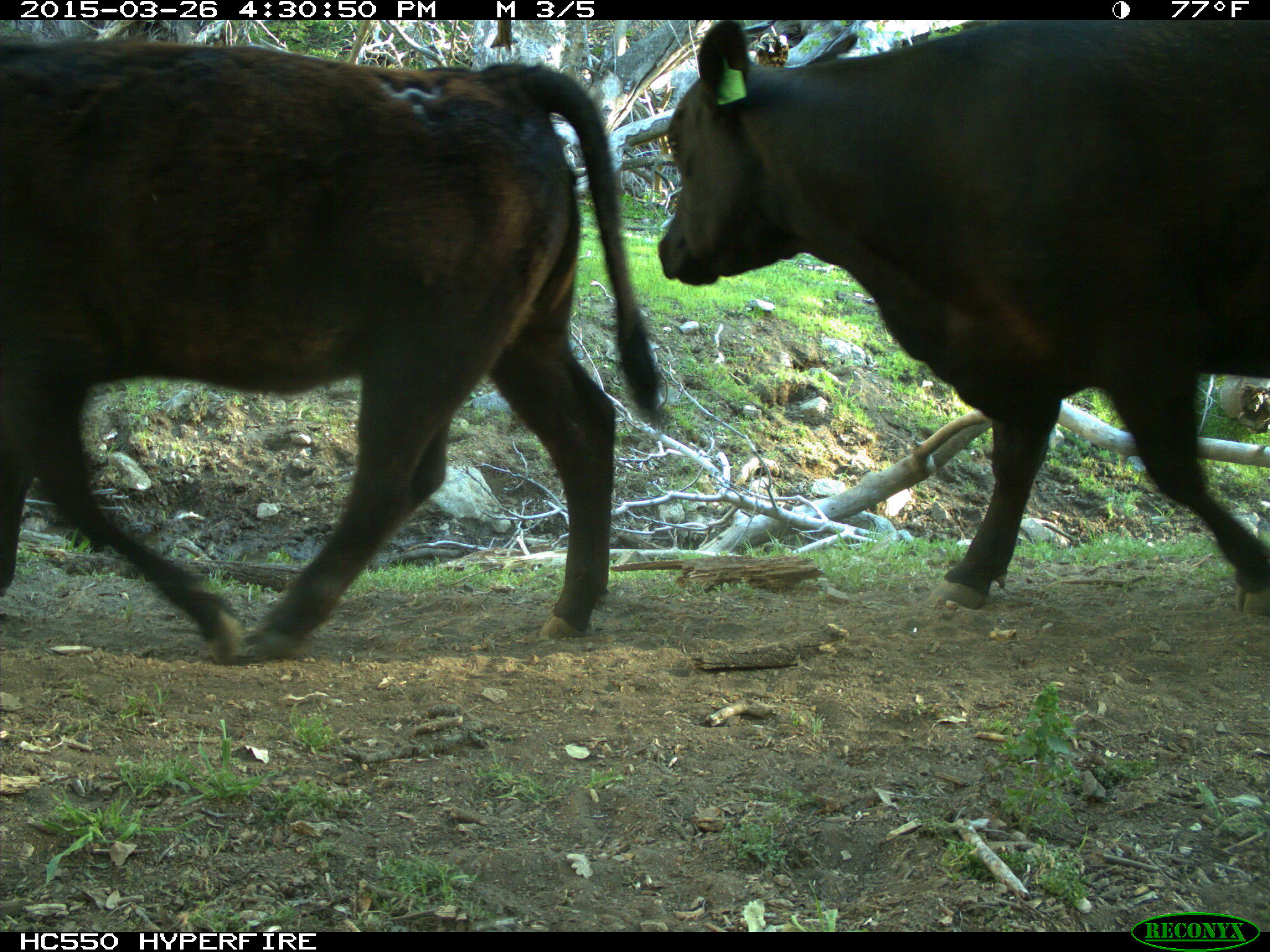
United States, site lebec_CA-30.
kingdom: Animalia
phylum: Chordata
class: Mammalia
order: Artiodactyla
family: Bovidae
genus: Bos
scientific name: Bos taurus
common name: domestic cow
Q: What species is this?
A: Bos taurus (domestic cow).